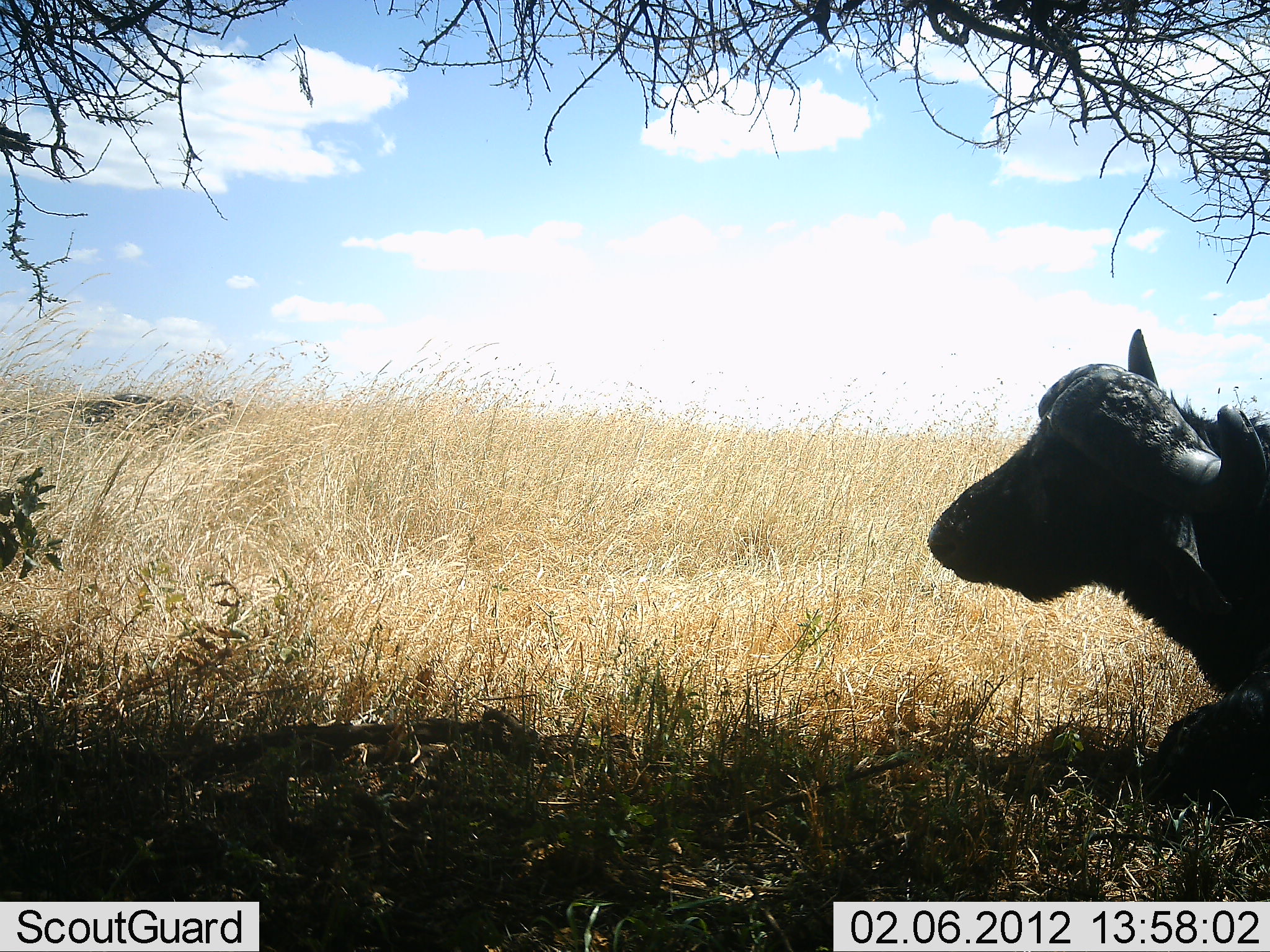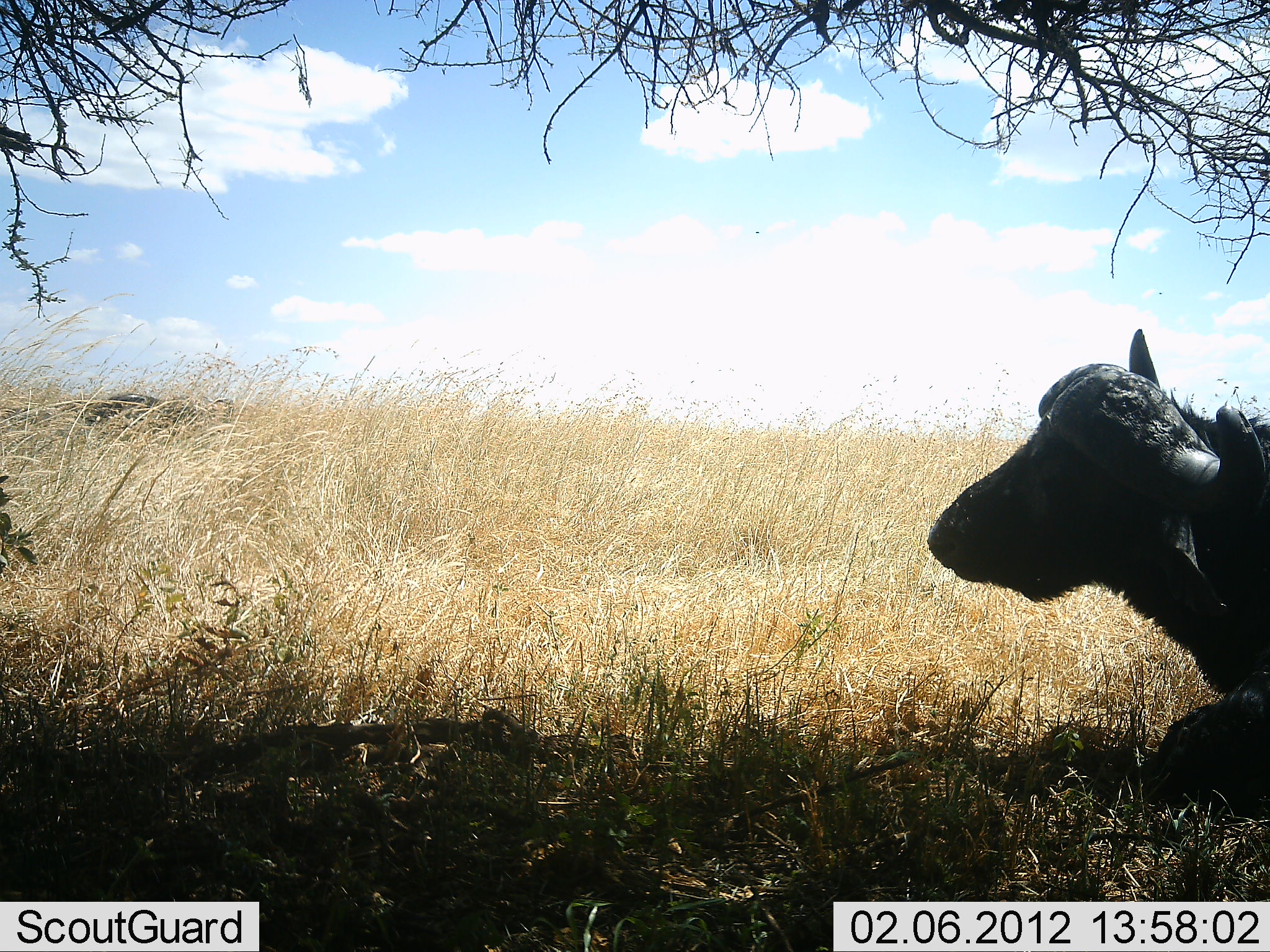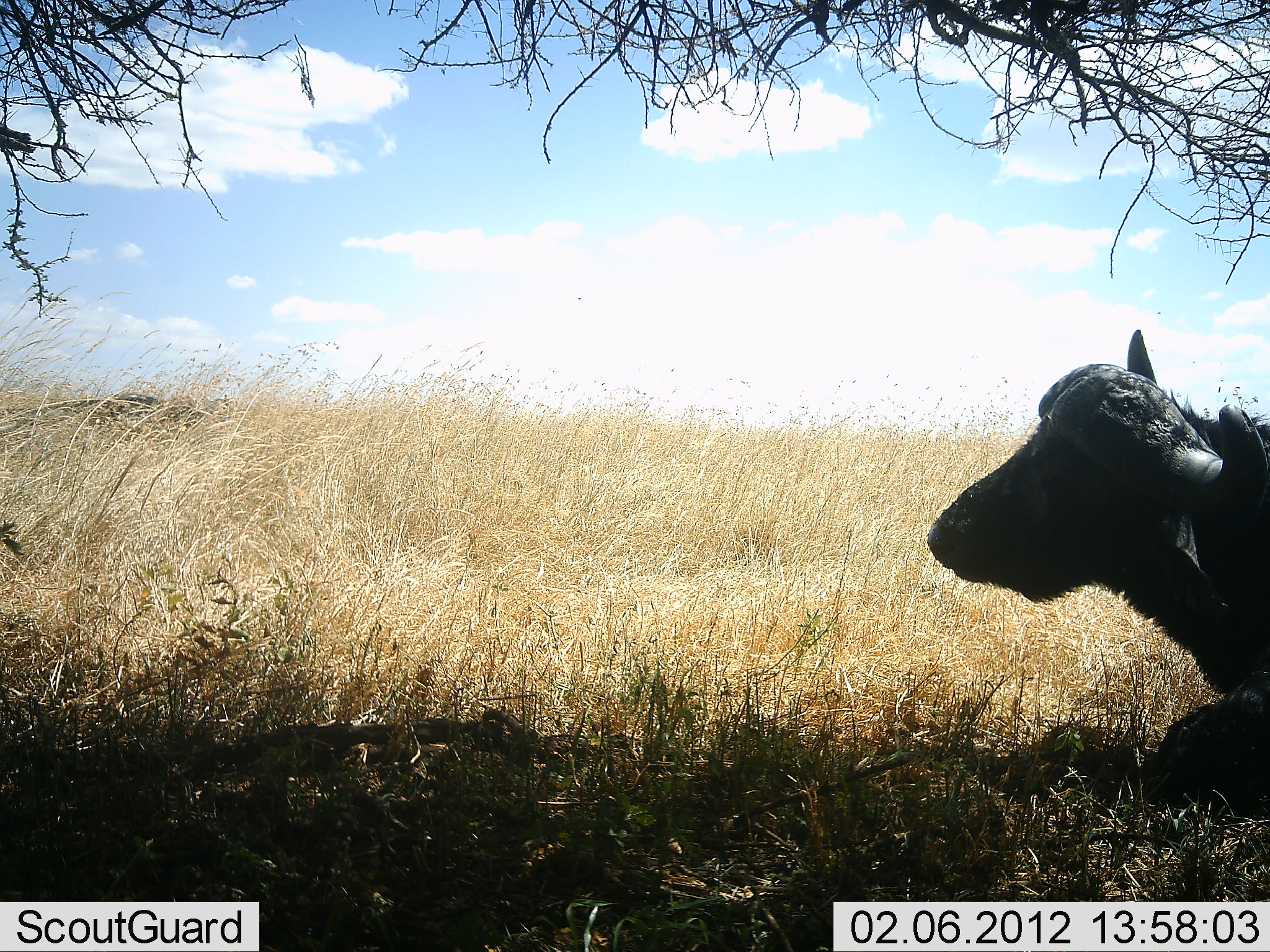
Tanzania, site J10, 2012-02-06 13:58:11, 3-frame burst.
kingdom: Animalia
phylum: Chordata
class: Mammalia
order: Artiodactyla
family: Bovidae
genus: Syncerus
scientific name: Syncerus caffer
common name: cape buffalo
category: buffalo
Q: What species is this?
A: Buffalo (cape buffalo) (Syncerus caffer).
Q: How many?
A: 1.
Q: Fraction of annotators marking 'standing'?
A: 6%.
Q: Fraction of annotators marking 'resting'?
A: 94%.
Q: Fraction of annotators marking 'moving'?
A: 6%.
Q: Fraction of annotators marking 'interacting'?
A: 0%.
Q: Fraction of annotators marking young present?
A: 0%.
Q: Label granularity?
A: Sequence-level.